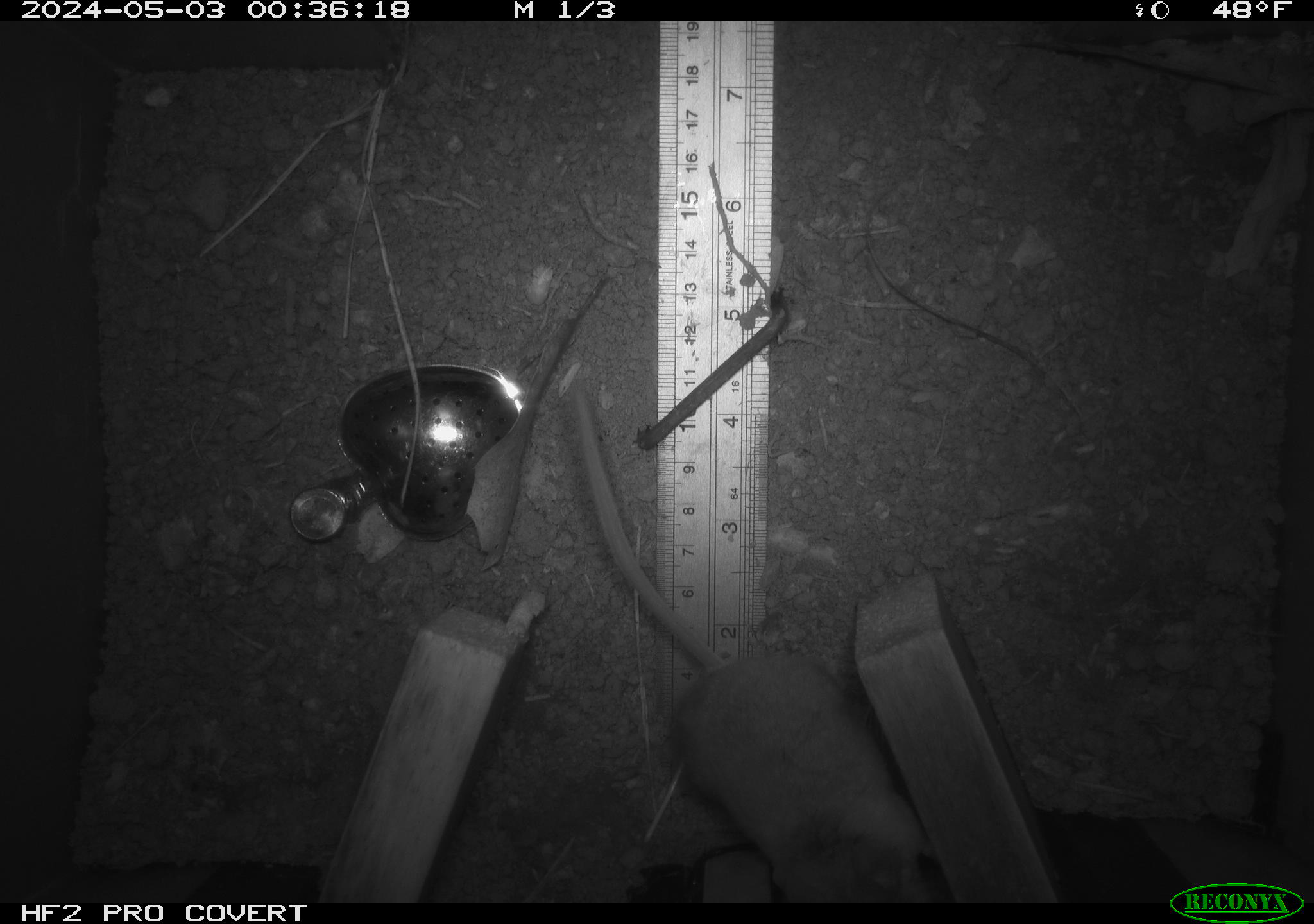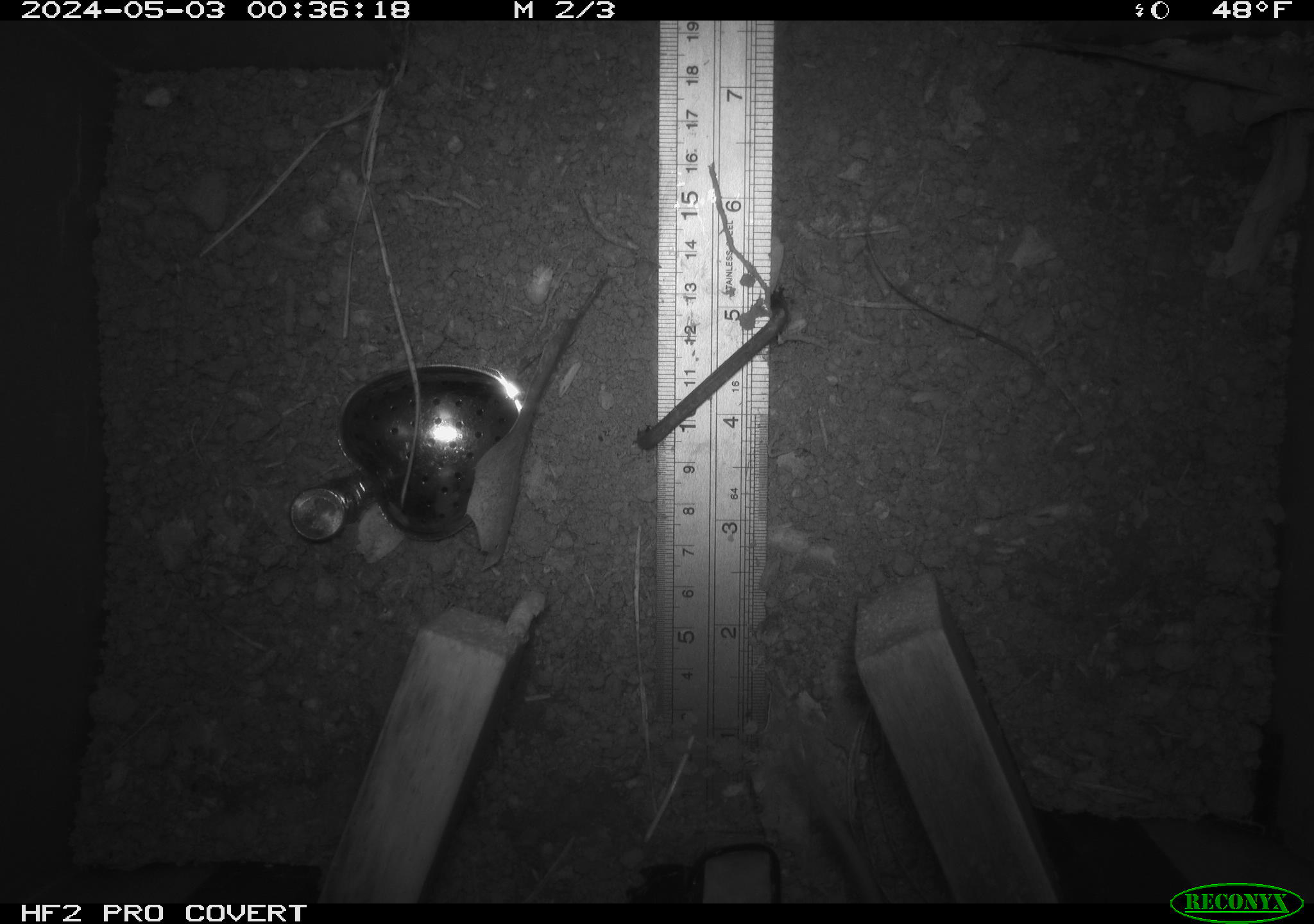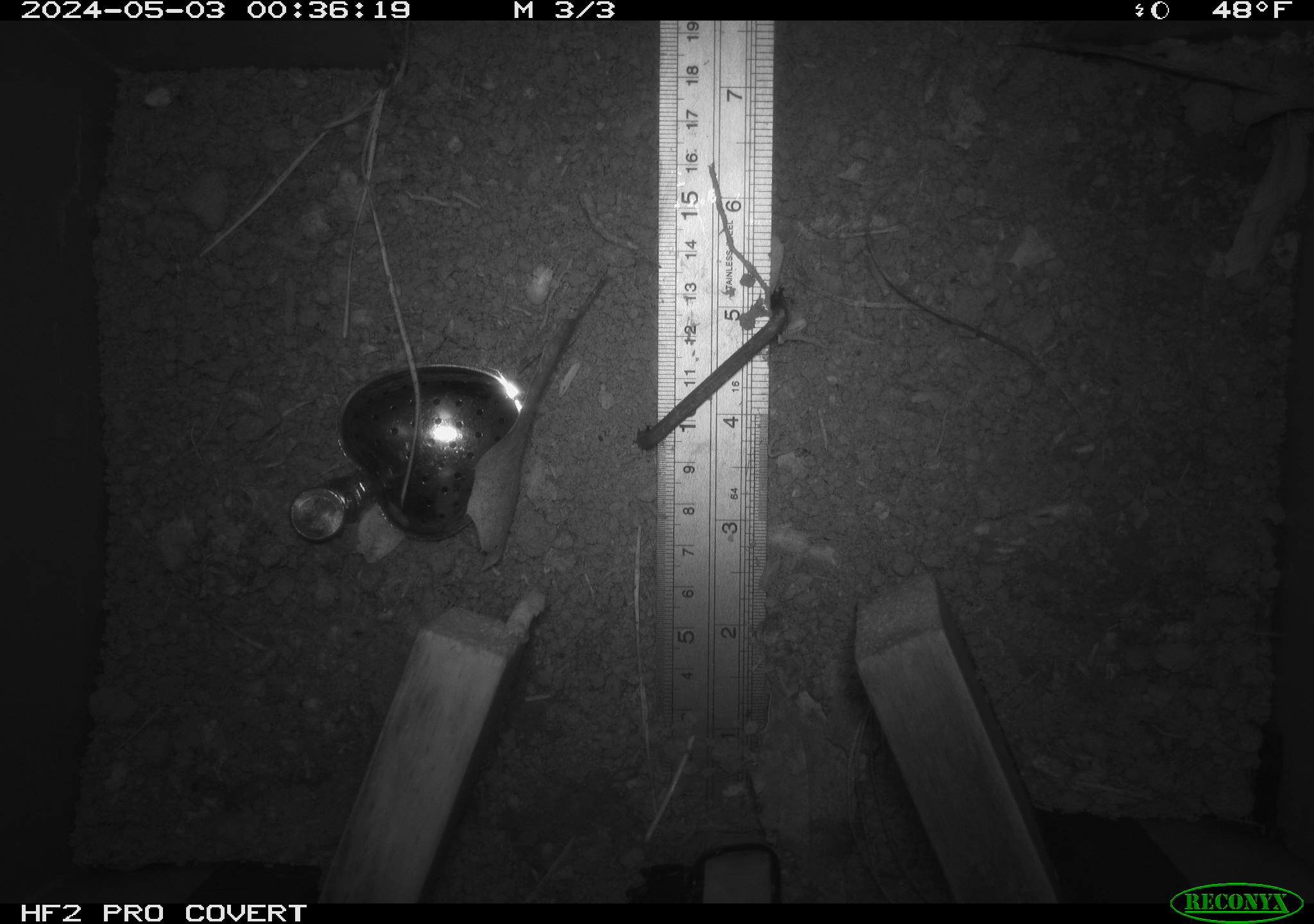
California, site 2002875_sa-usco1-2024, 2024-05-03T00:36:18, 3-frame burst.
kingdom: Animalia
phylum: Chordata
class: Mammalia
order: Rodentia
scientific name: Rodentia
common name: mouse species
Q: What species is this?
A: Mouse species (Rodentia).